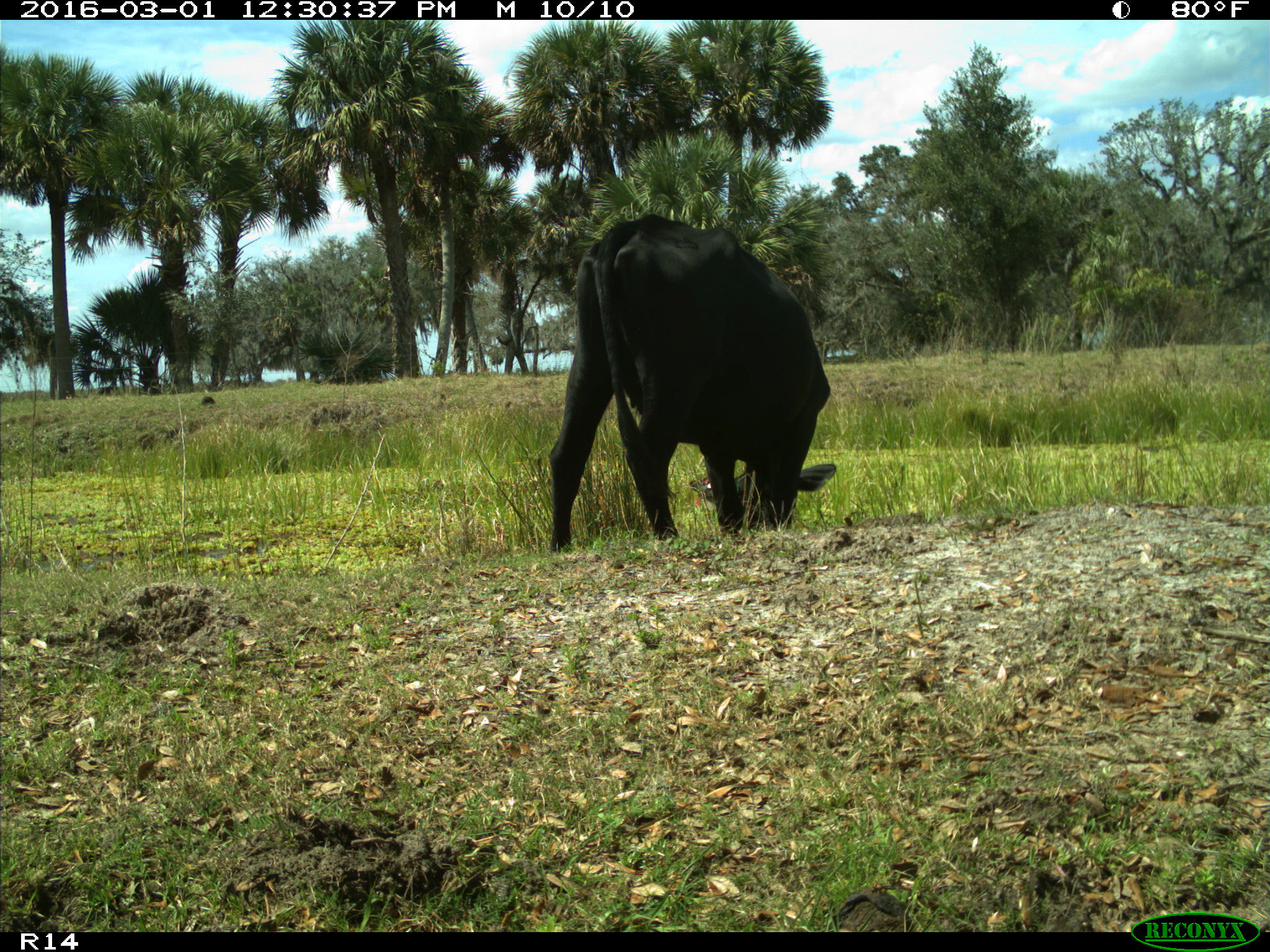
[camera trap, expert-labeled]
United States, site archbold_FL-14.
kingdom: Animalia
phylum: Chordata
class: Mammalia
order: Artiodactyla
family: Bovidae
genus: Bos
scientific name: Bos taurus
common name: domestic cow